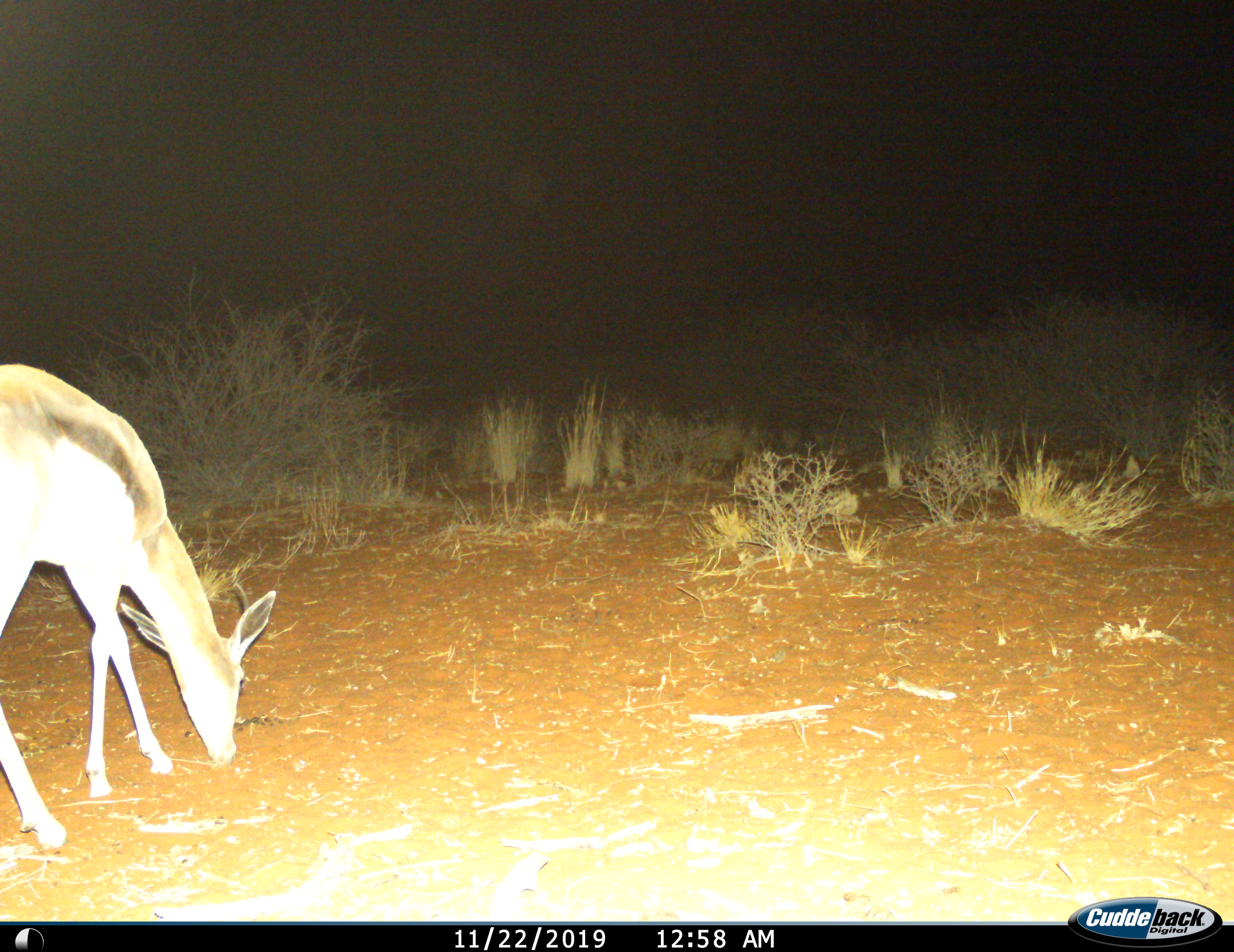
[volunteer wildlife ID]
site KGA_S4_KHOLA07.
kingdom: Animalia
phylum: Chordata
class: Mammalia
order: Artiodactyla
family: Bovidae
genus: Antidorcas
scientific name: Antidorcas marsupialis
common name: springbok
Springbok (Antidorcas marsupialis), count 1. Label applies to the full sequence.